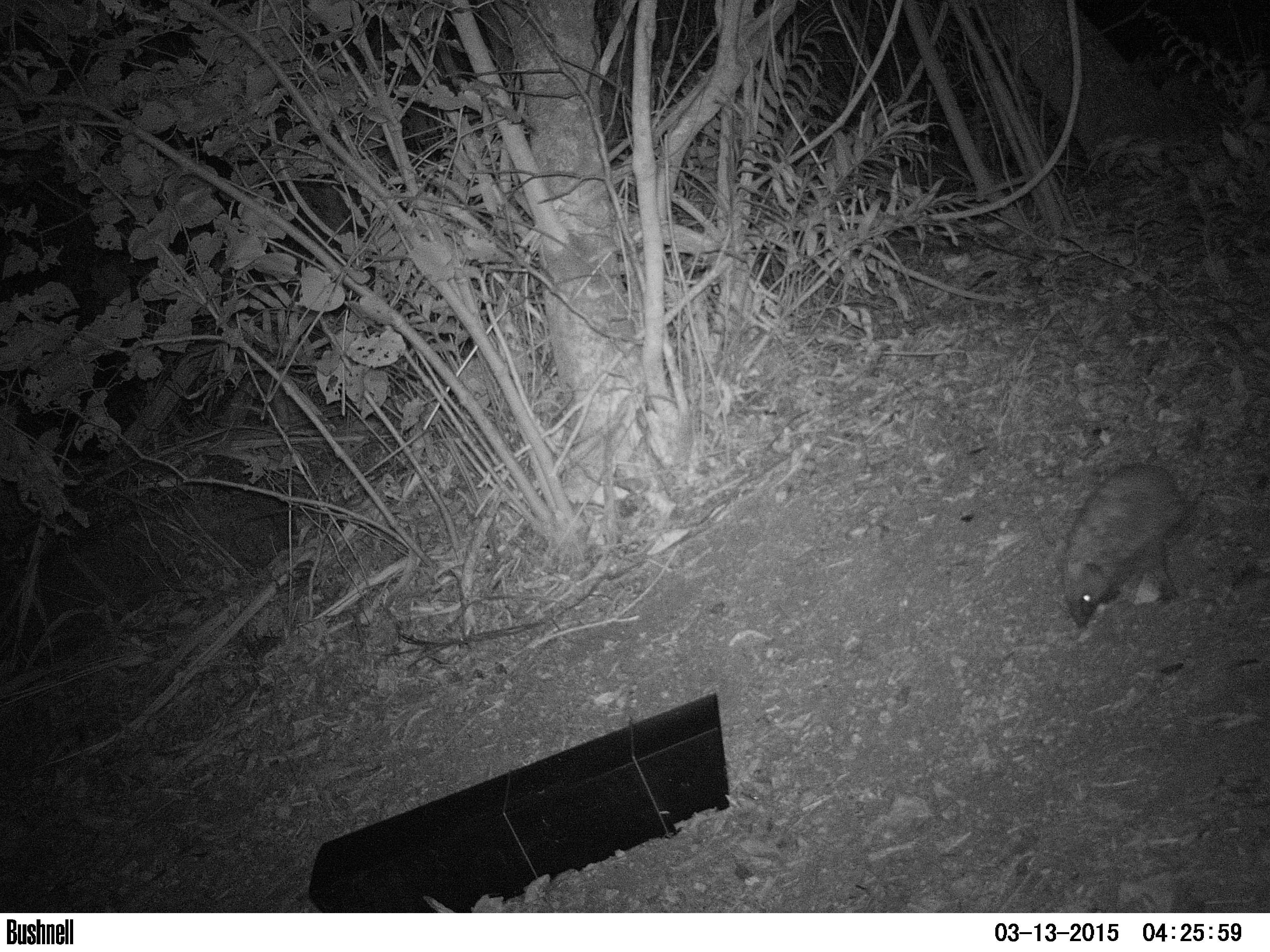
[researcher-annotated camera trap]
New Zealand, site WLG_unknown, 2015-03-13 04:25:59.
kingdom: Animalia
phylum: Chordata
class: Mammalia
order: Eulipotyphla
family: Erinaceidae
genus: Erinaceus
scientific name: Erinaceus europaeus europaeus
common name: european hedgehog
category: hedgehog